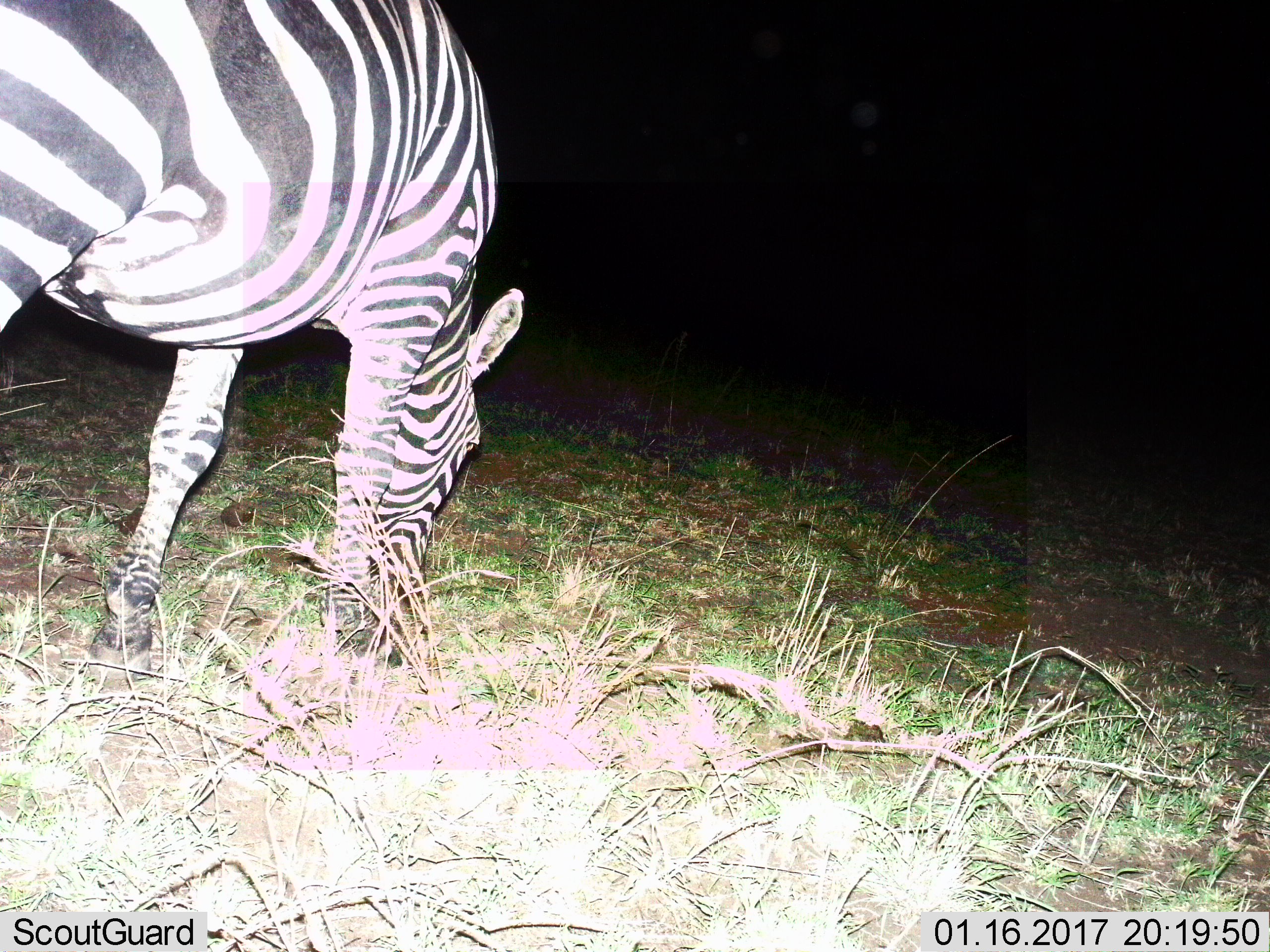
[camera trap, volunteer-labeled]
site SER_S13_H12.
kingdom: Animalia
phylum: Chordata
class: Mammalia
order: Perissodactyla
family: Equidae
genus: Equus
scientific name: Equus quagga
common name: plains zebra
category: zebraplains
Zebraplains (plains zebra) (Equus quagga), count 1. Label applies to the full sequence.